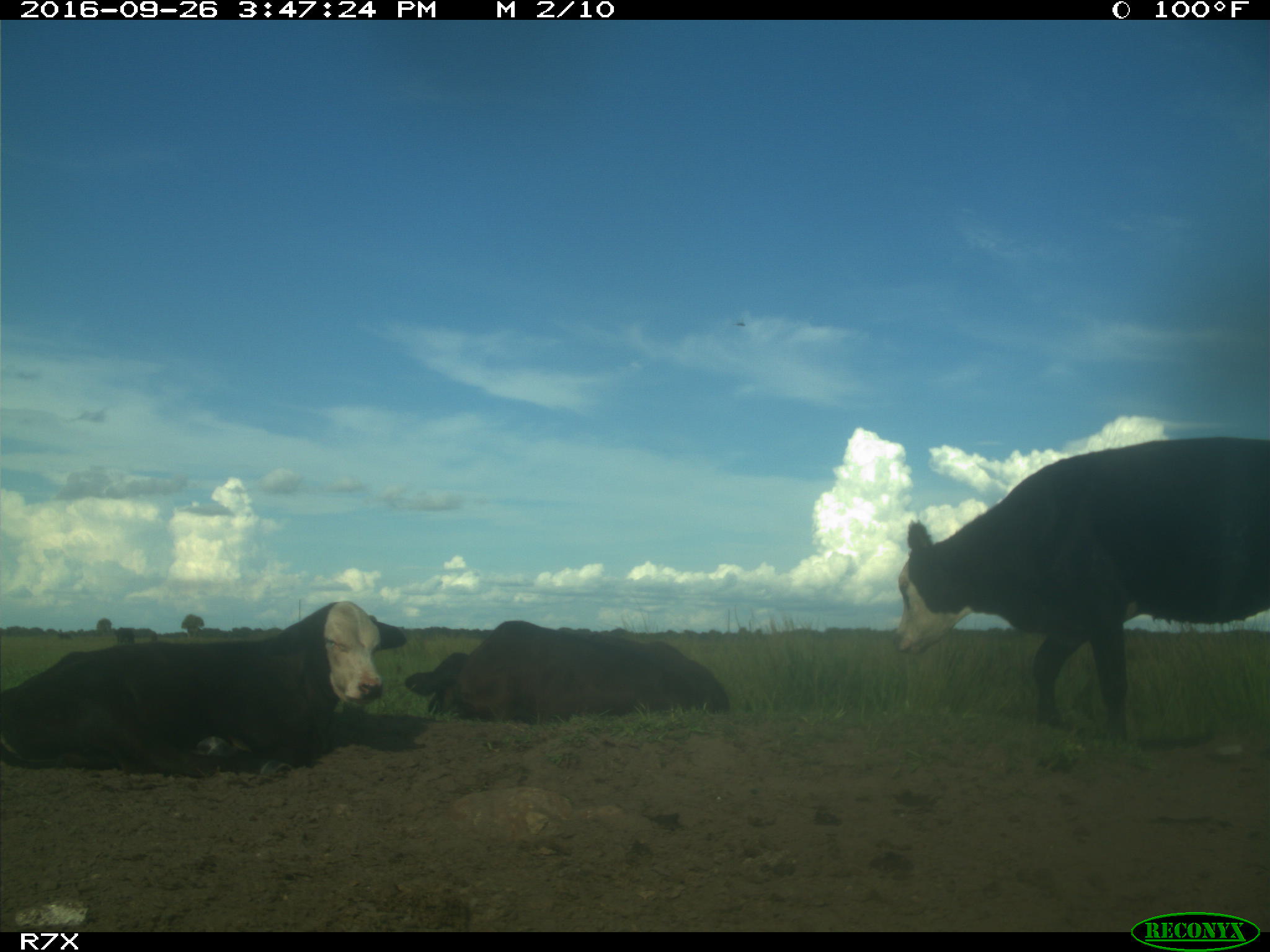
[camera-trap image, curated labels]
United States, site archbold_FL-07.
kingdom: Animalia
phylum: Chordata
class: Mammalia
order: Artiodactyla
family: Bovidae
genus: Bos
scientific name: Bos taurus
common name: domestic cow